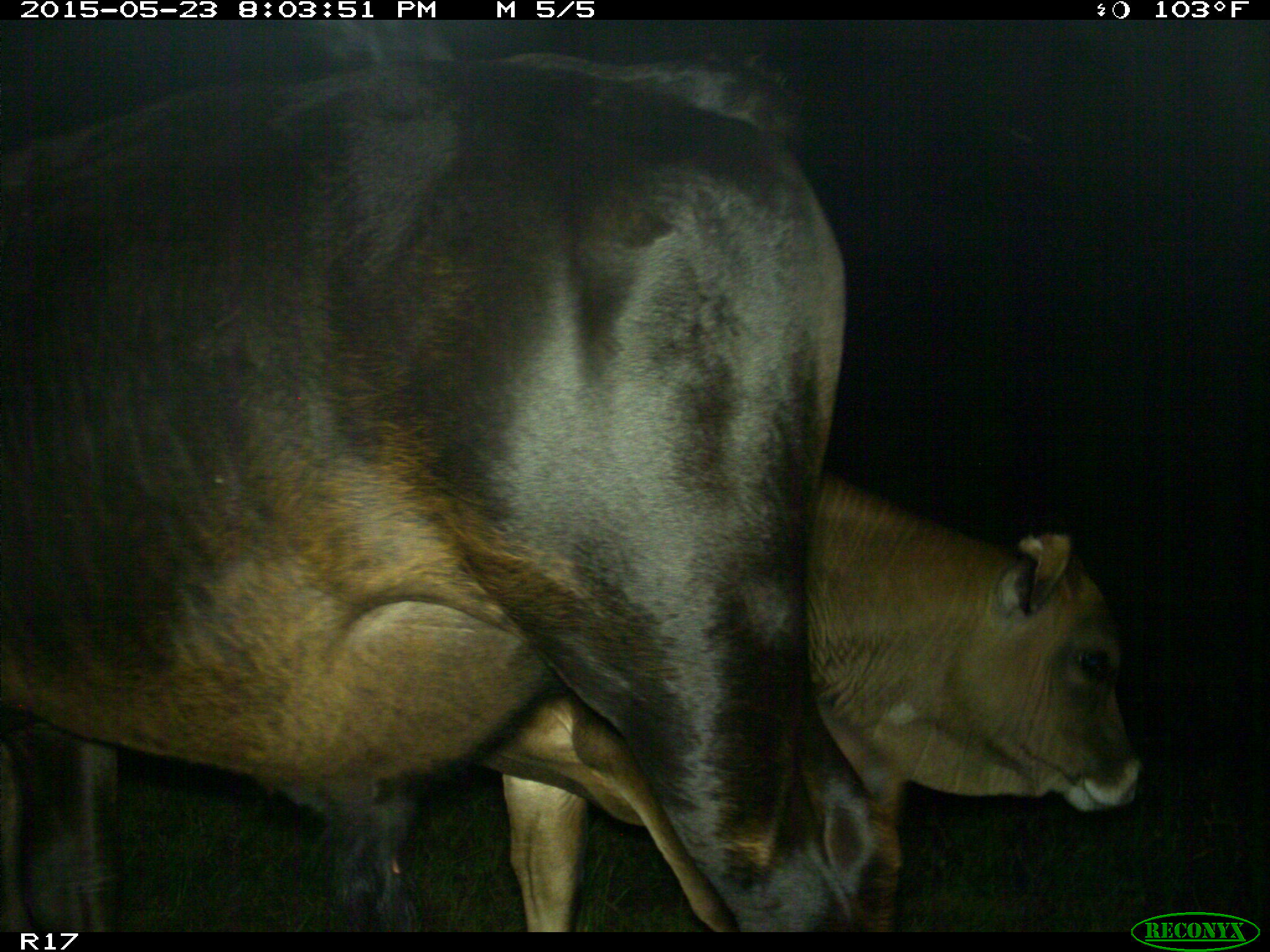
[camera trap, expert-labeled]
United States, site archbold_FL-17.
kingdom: Animalia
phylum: Chordata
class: Mammalia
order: Artiodactyla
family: Bovidae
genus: Bos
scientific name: Bos taurus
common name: domestic cow